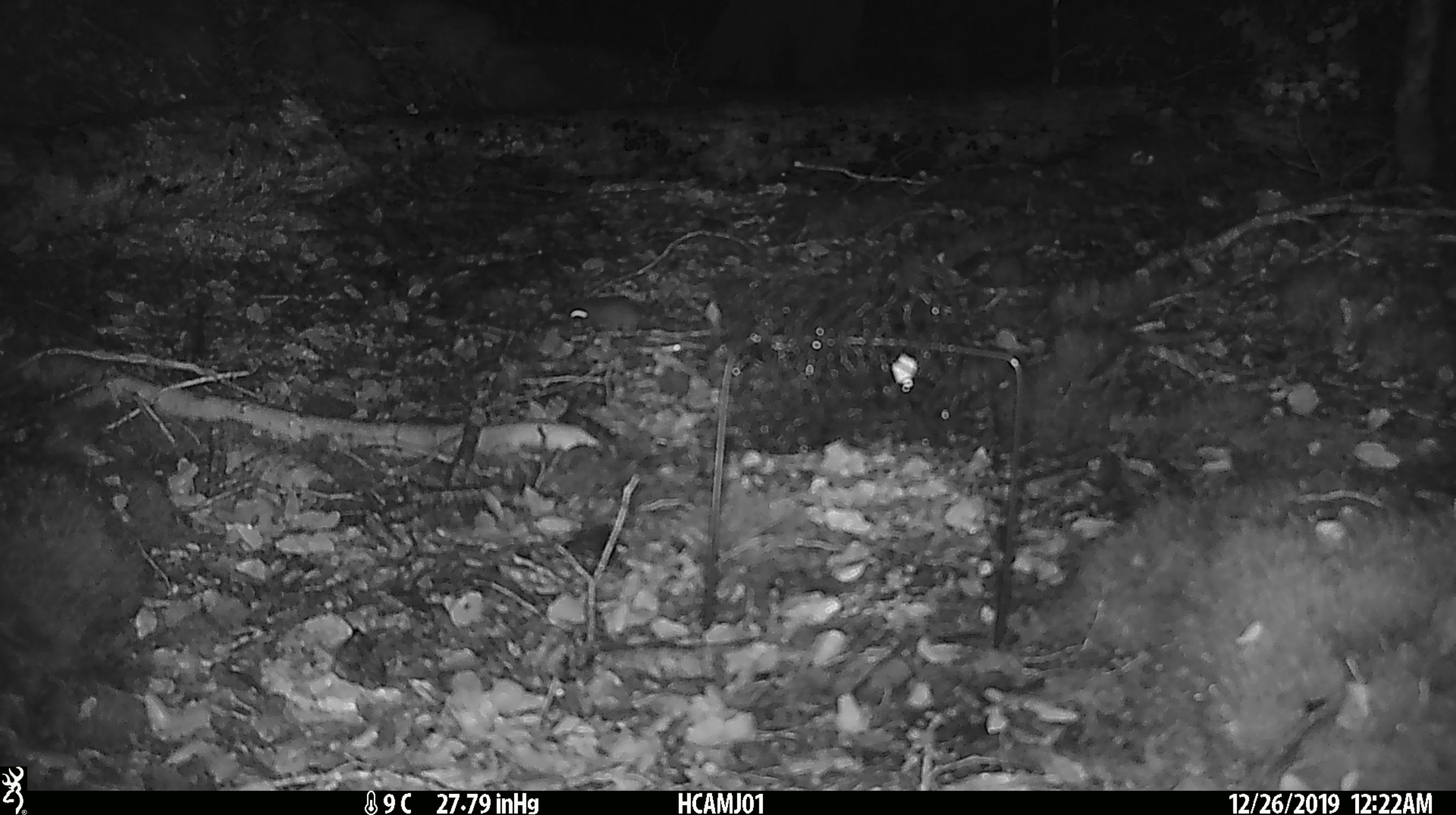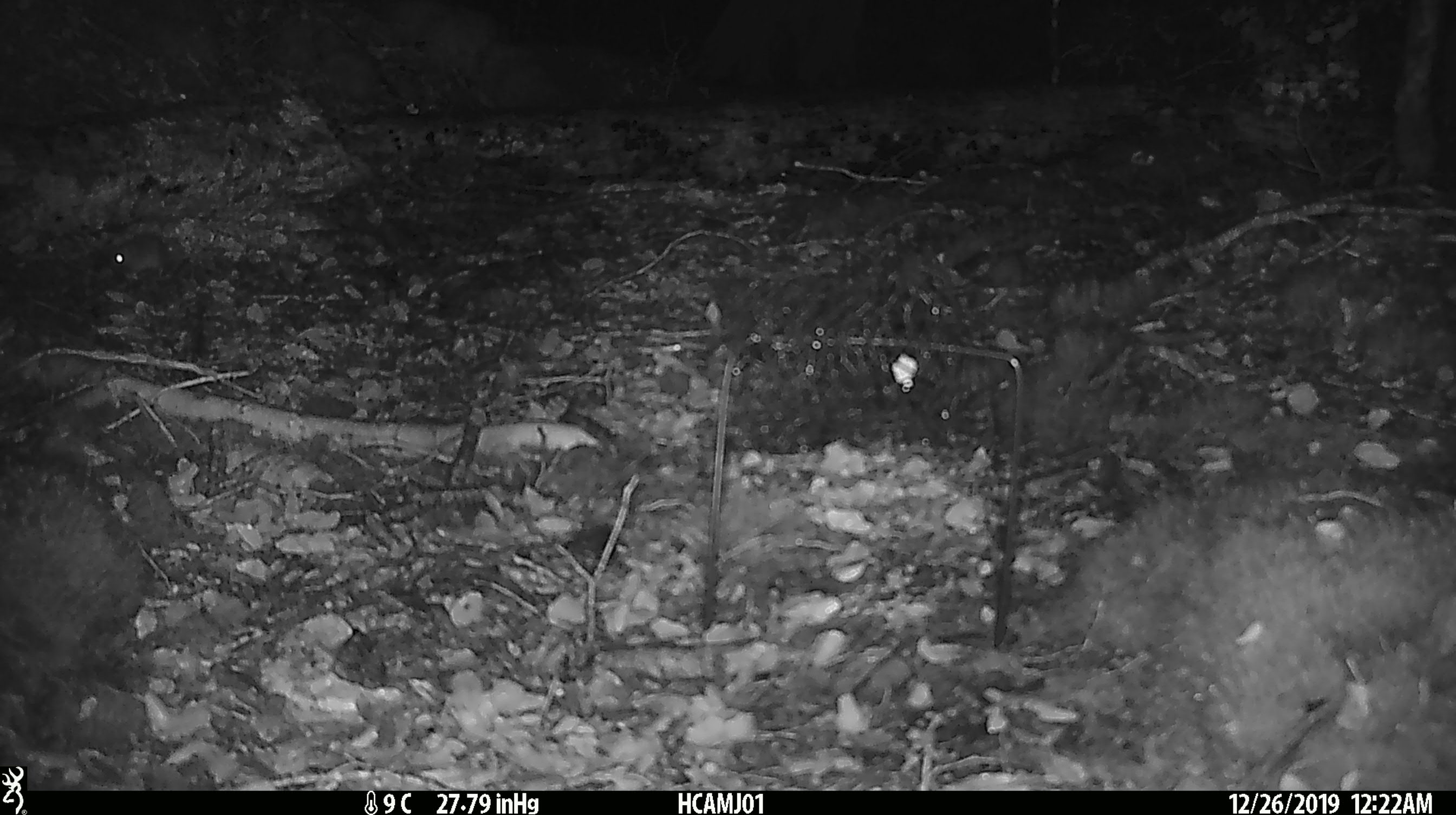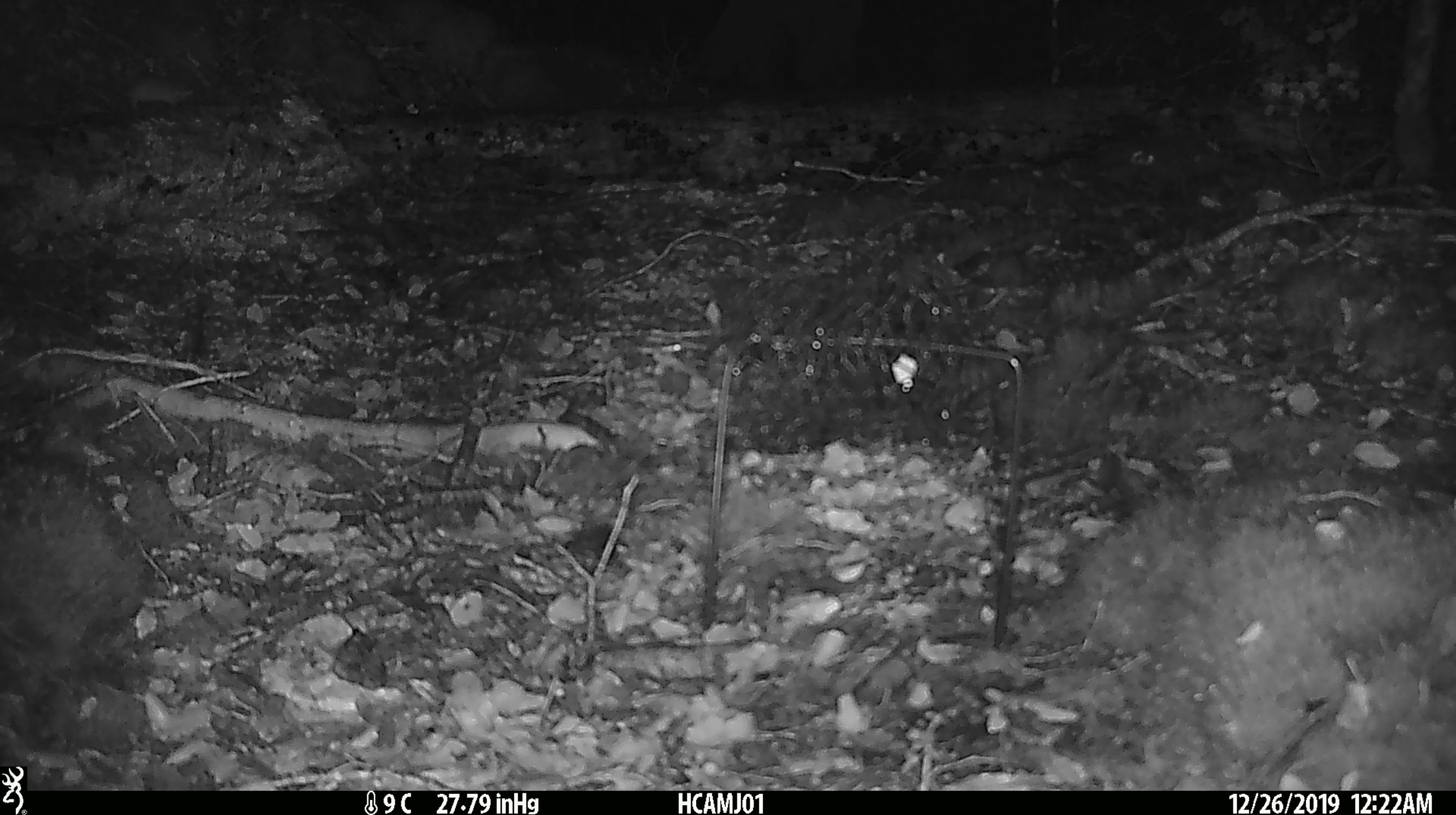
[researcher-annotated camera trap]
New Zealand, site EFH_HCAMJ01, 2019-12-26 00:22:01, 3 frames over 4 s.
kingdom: Animalia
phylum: Chordata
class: Mammalia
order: Rodentia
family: Muridae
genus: Mus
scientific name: Mus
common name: mouse